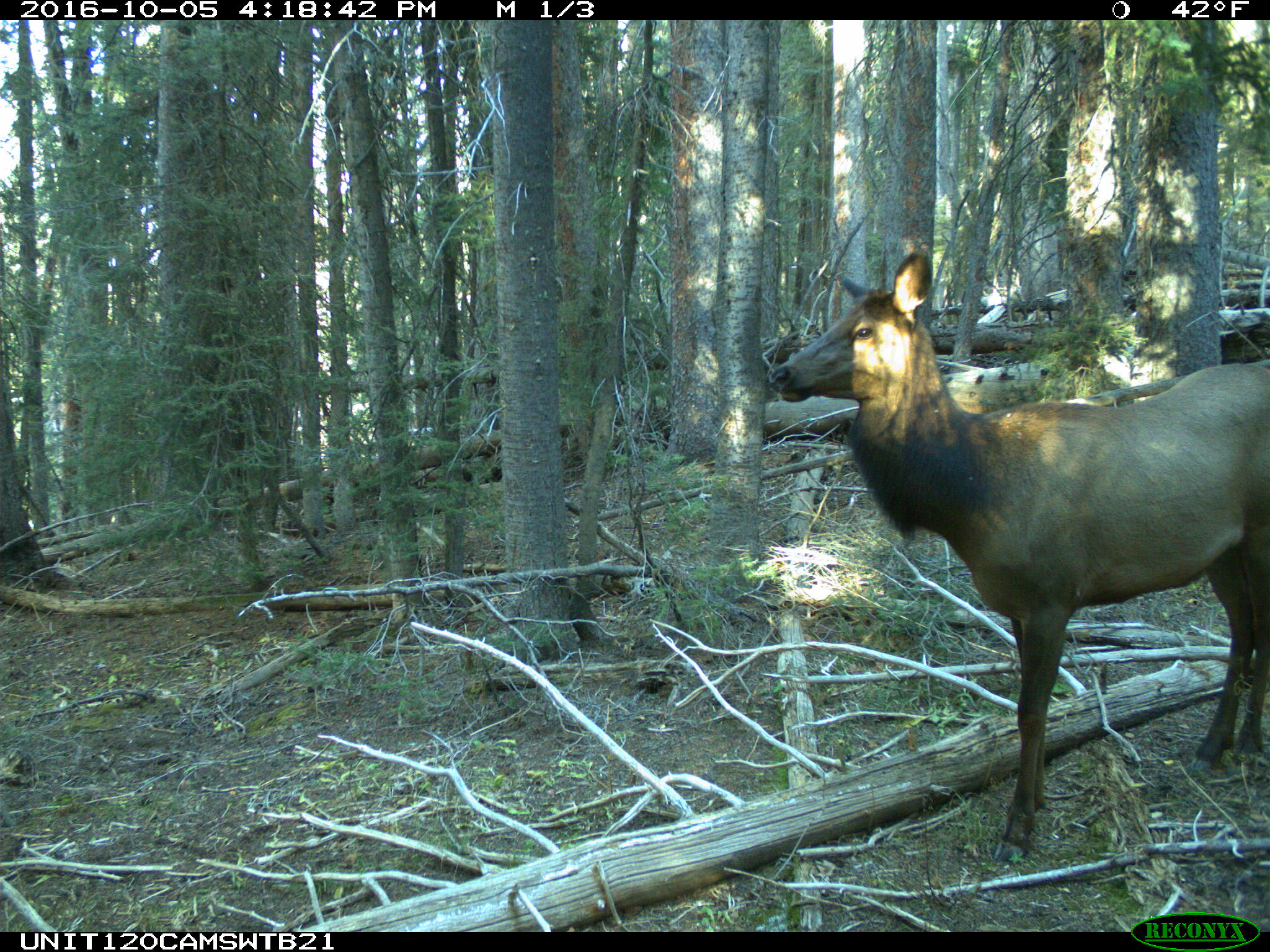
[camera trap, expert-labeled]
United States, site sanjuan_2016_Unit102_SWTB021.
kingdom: Animalia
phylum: Chordata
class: Mammalia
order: Artiodactyla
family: Cervidae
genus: Cervus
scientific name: Cervus elaphus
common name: red deer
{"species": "Cervus elaphus (red deer)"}